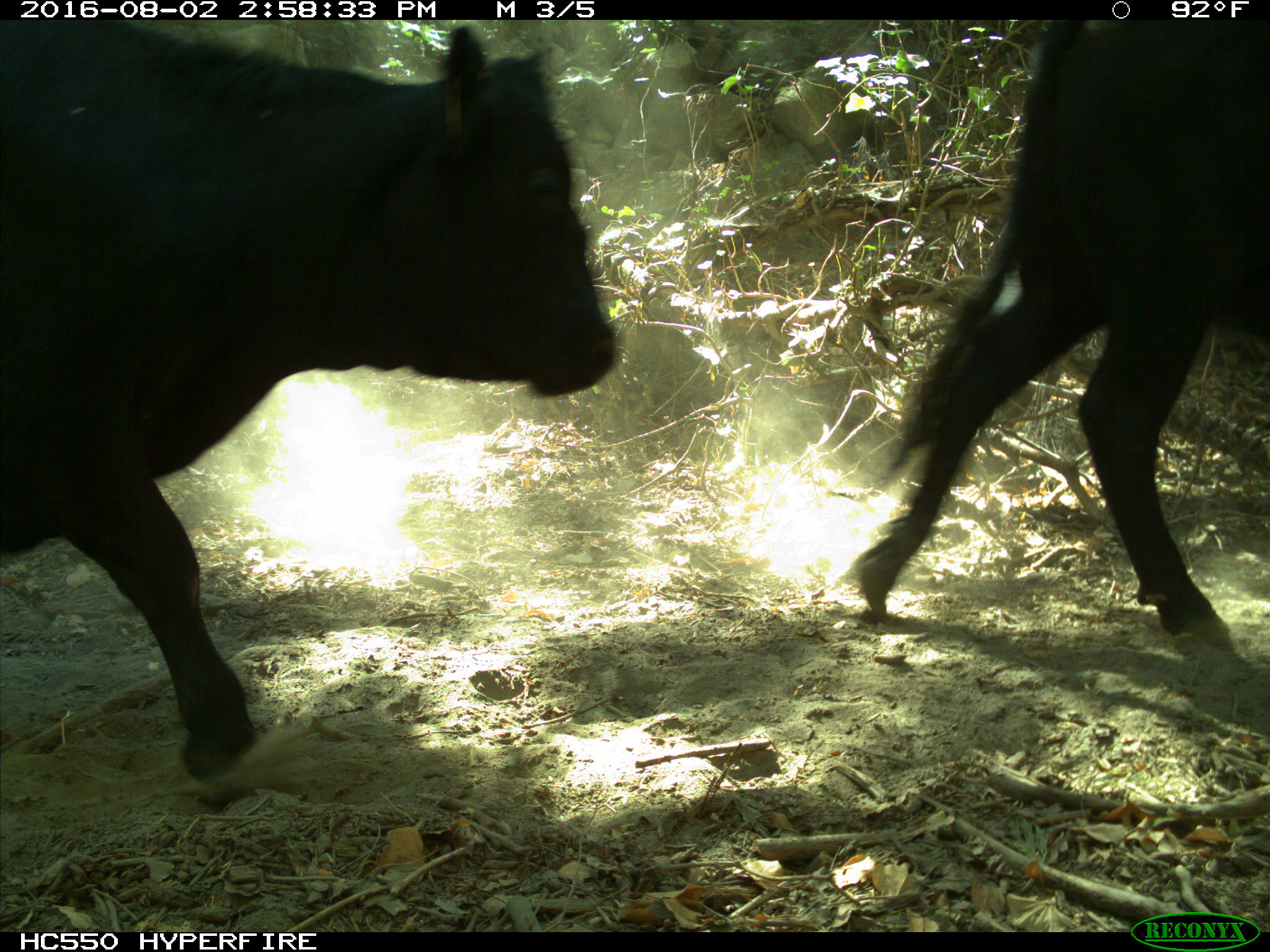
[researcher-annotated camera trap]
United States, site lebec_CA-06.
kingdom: Animalia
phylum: Chordata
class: Mammalia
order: Artiodactyla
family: Bovidae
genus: Bos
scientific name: Bos taurus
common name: domestic cow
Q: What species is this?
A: Bos taurus (domestic cow).